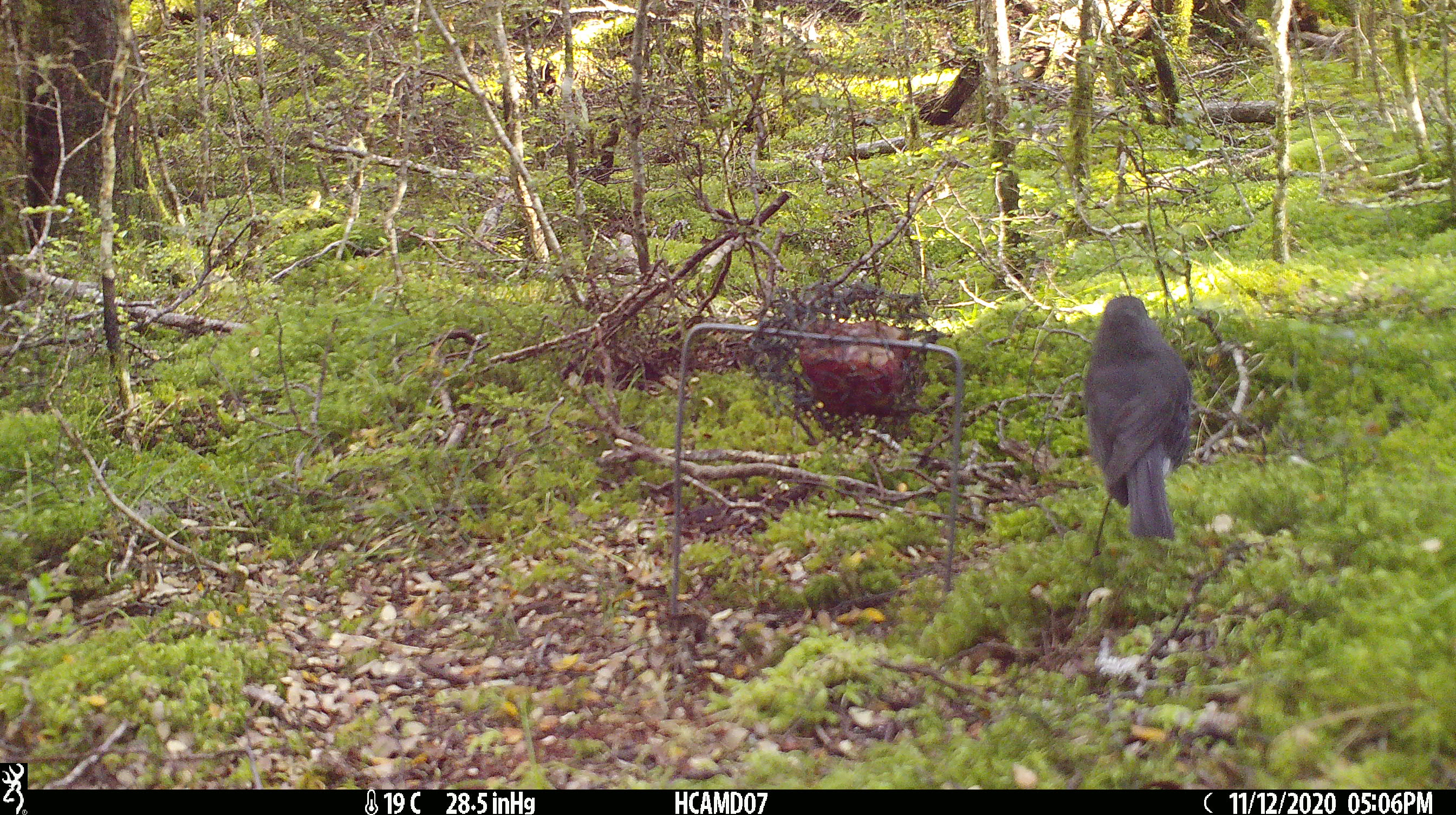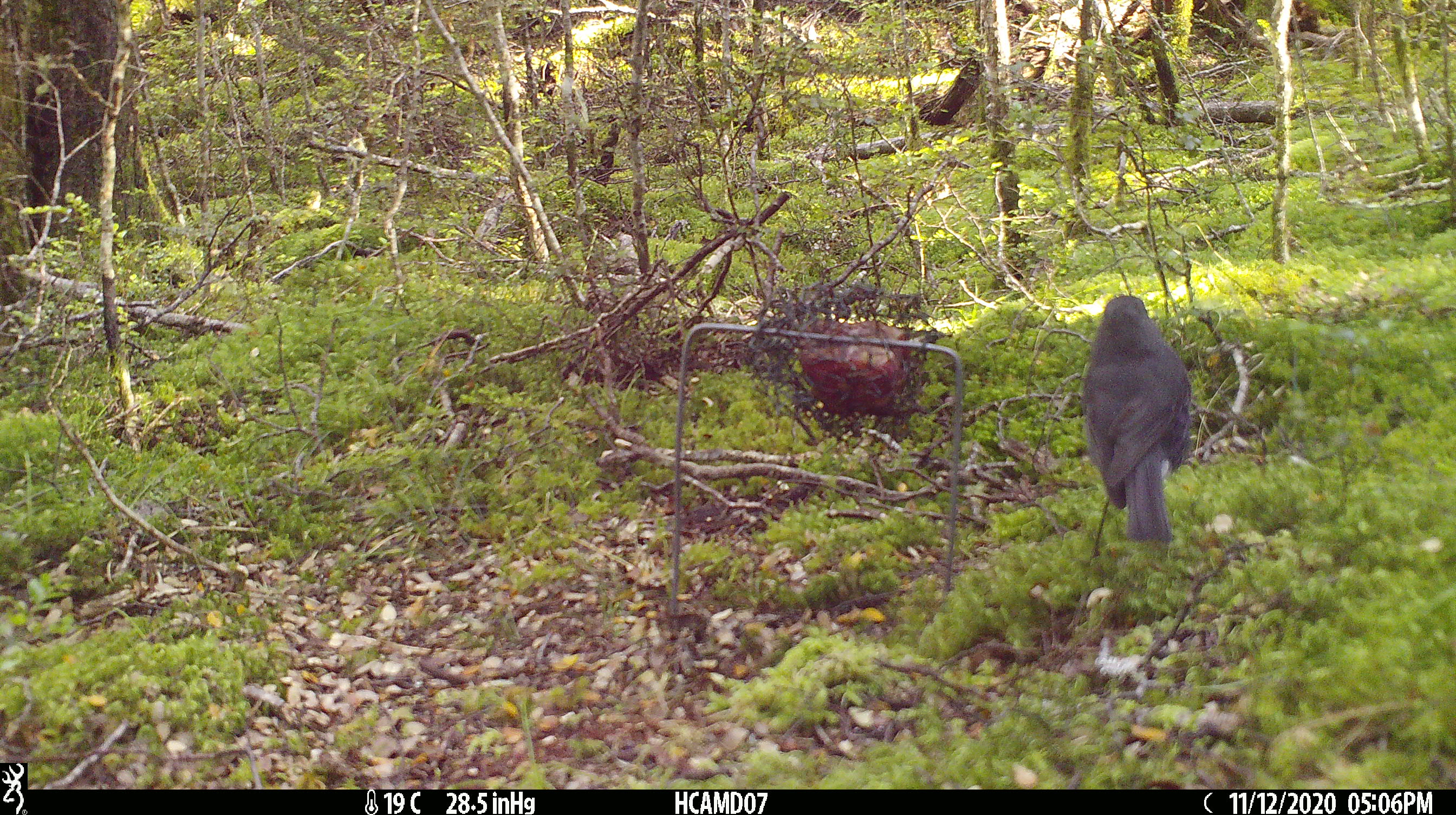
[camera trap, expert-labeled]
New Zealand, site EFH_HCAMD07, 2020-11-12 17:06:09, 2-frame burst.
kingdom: Animalia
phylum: Chordata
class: Aves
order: Passeriformes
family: Petroicidae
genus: Petroica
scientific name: Petroica australis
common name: new zealand robin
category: robin